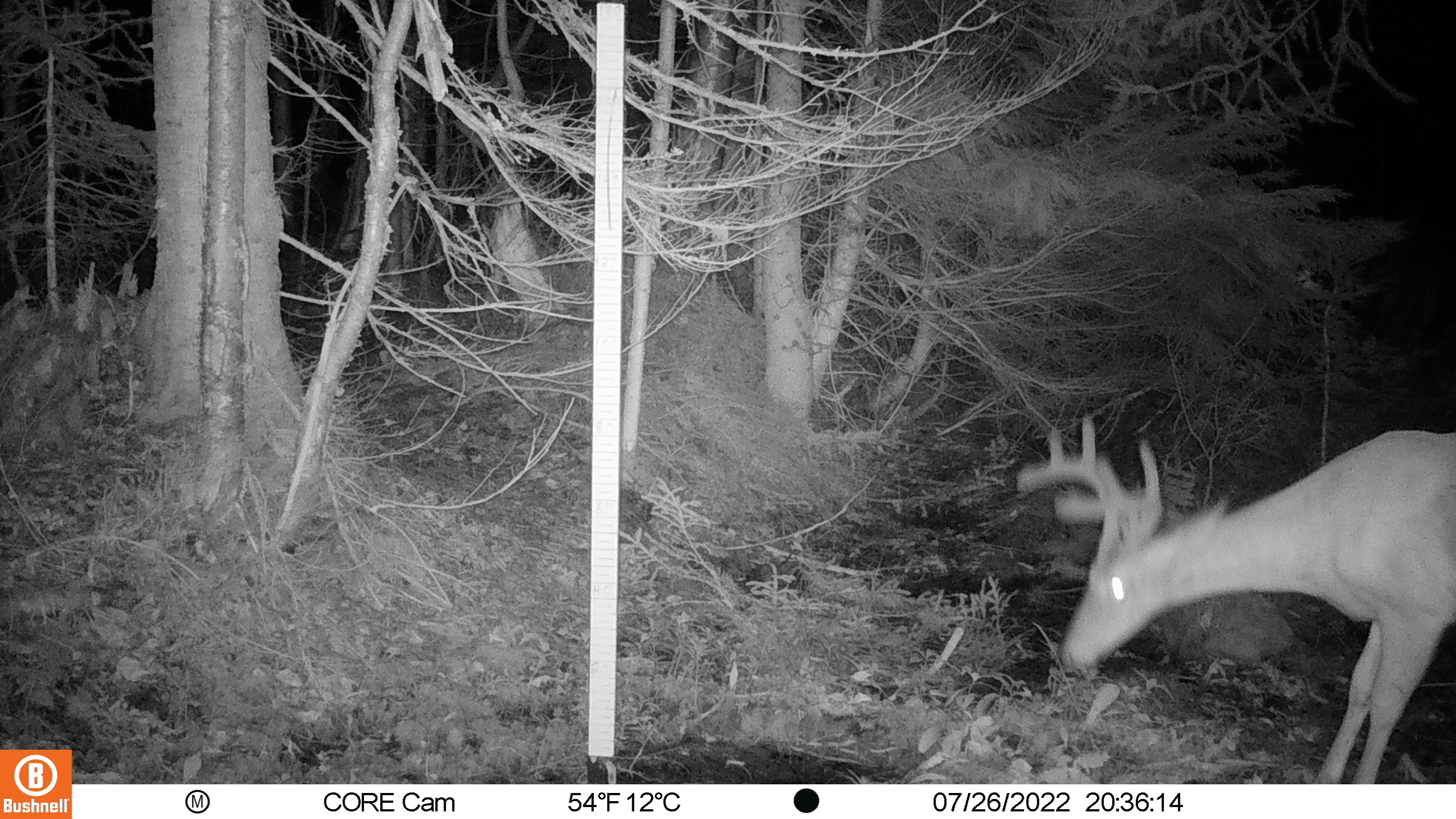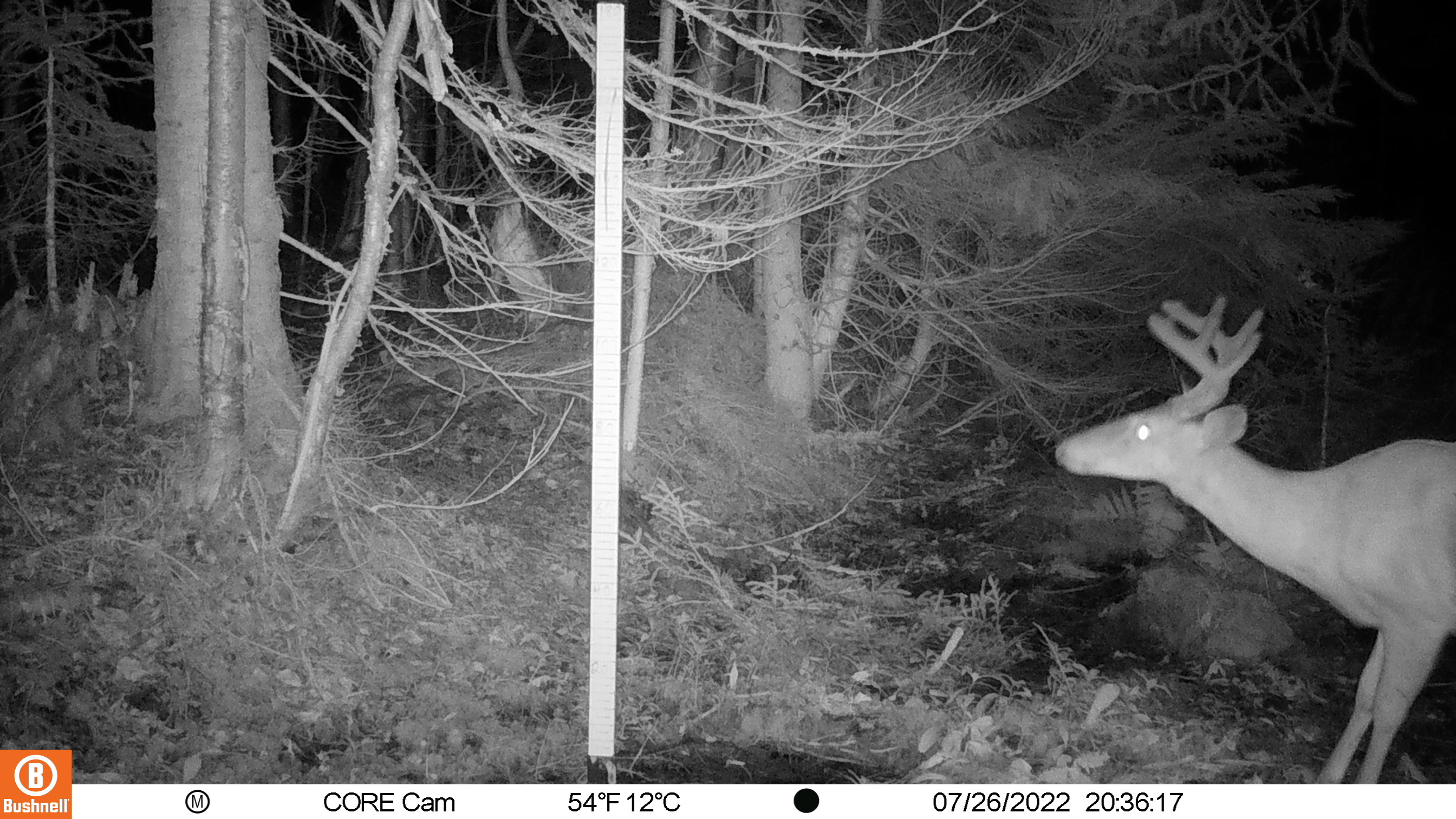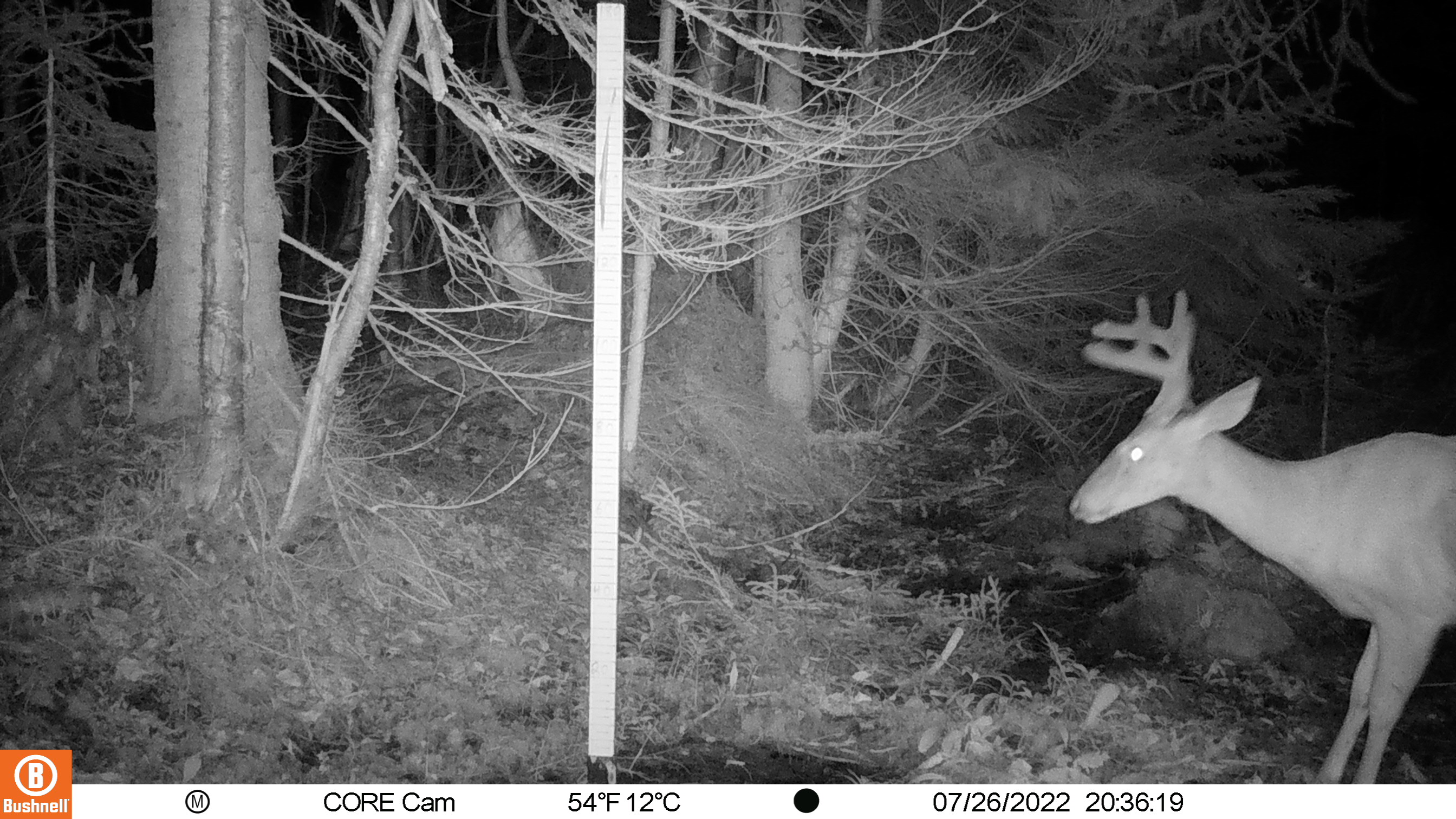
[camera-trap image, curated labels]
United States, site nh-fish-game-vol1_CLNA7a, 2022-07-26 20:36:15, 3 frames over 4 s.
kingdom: Animalia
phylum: Chordata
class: Mammalia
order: Artiodactyla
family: Cervidae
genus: Odocoileus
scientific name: Odocoileus virginianus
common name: white-tailed deer